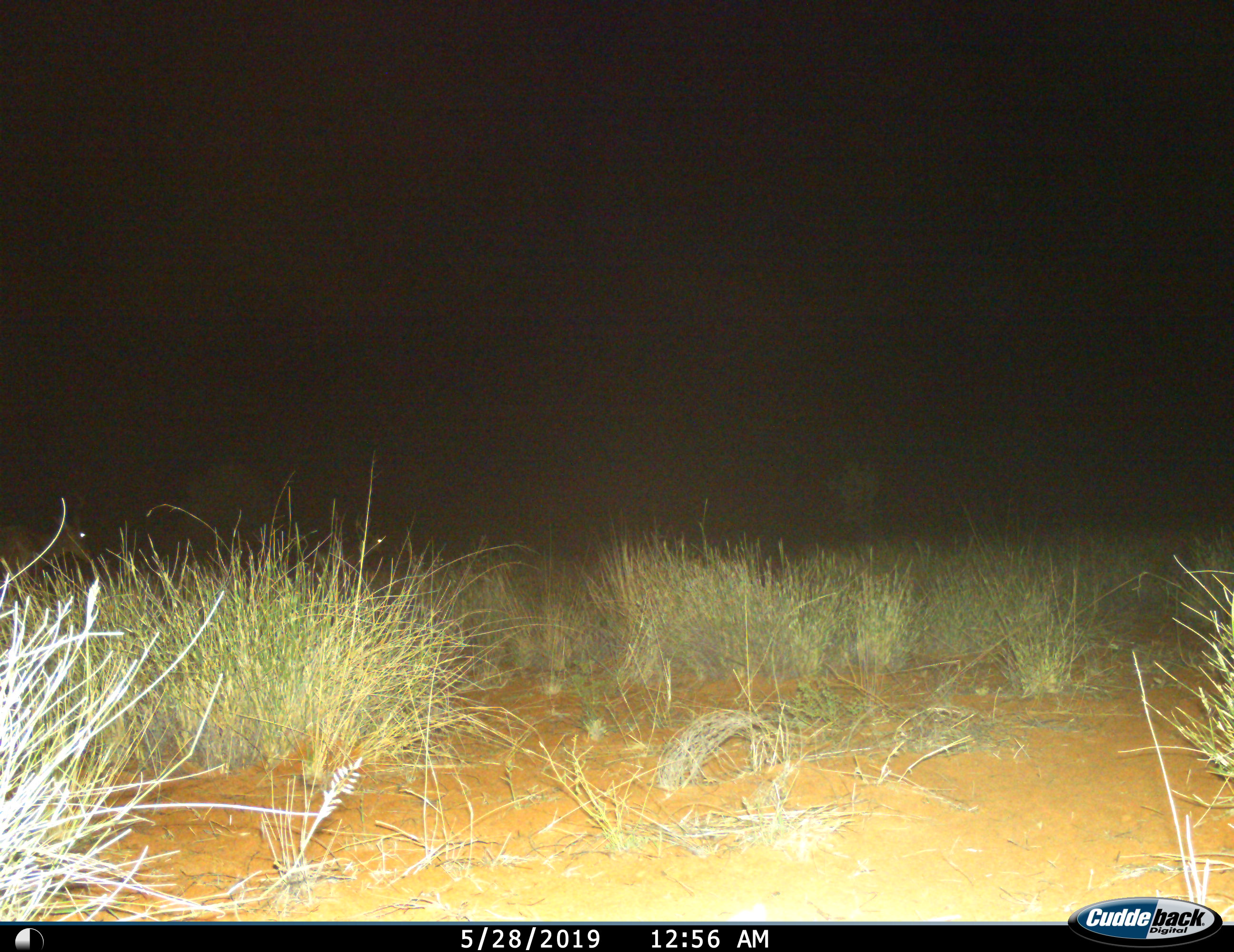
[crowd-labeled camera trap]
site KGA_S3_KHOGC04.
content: unidentified animal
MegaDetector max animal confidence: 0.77